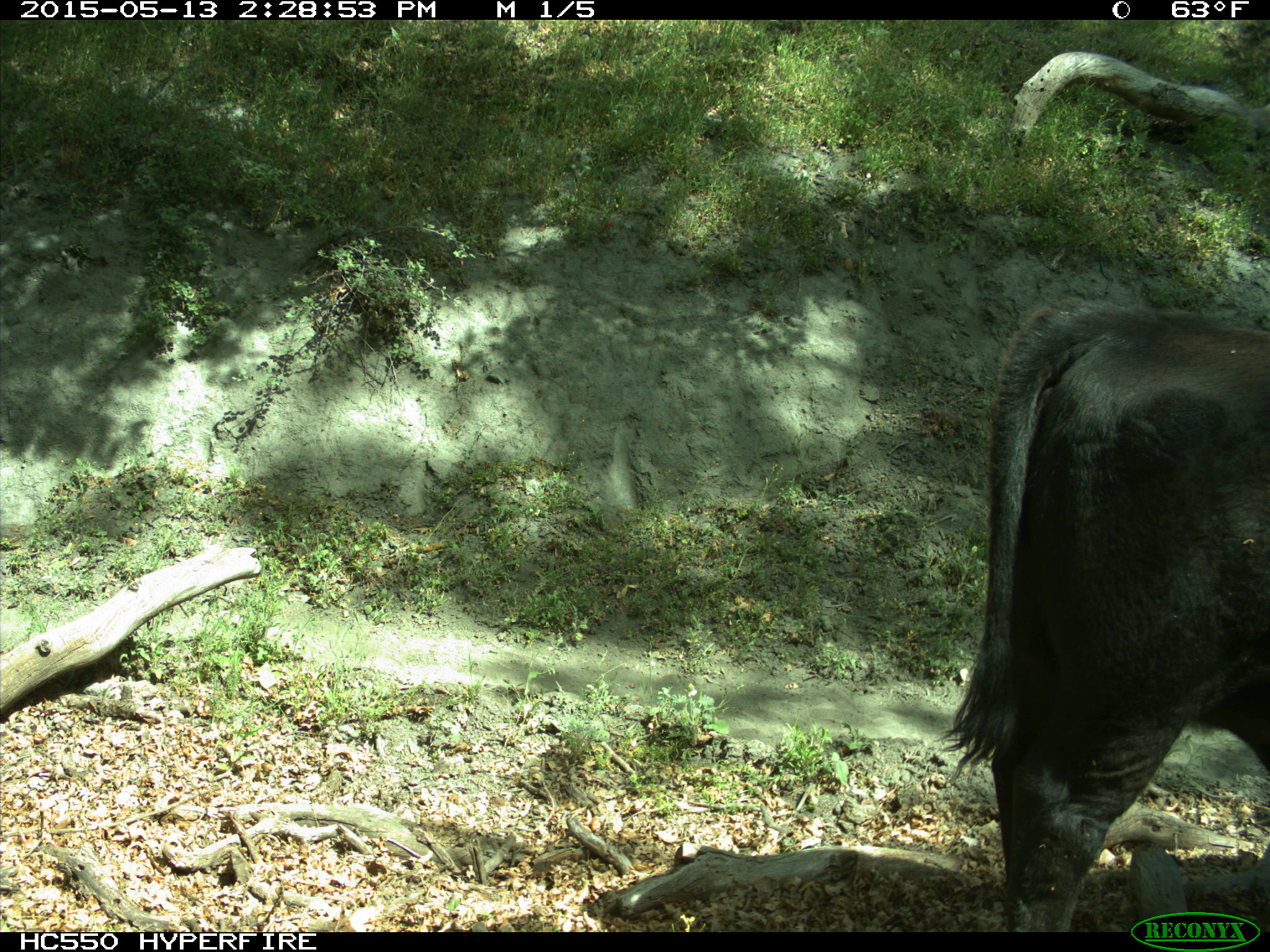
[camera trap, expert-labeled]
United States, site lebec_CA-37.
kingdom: Animalia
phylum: Chordata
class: Mammalia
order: Artiodactyla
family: Bovidae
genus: Bos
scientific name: Bos taurus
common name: domestic cow